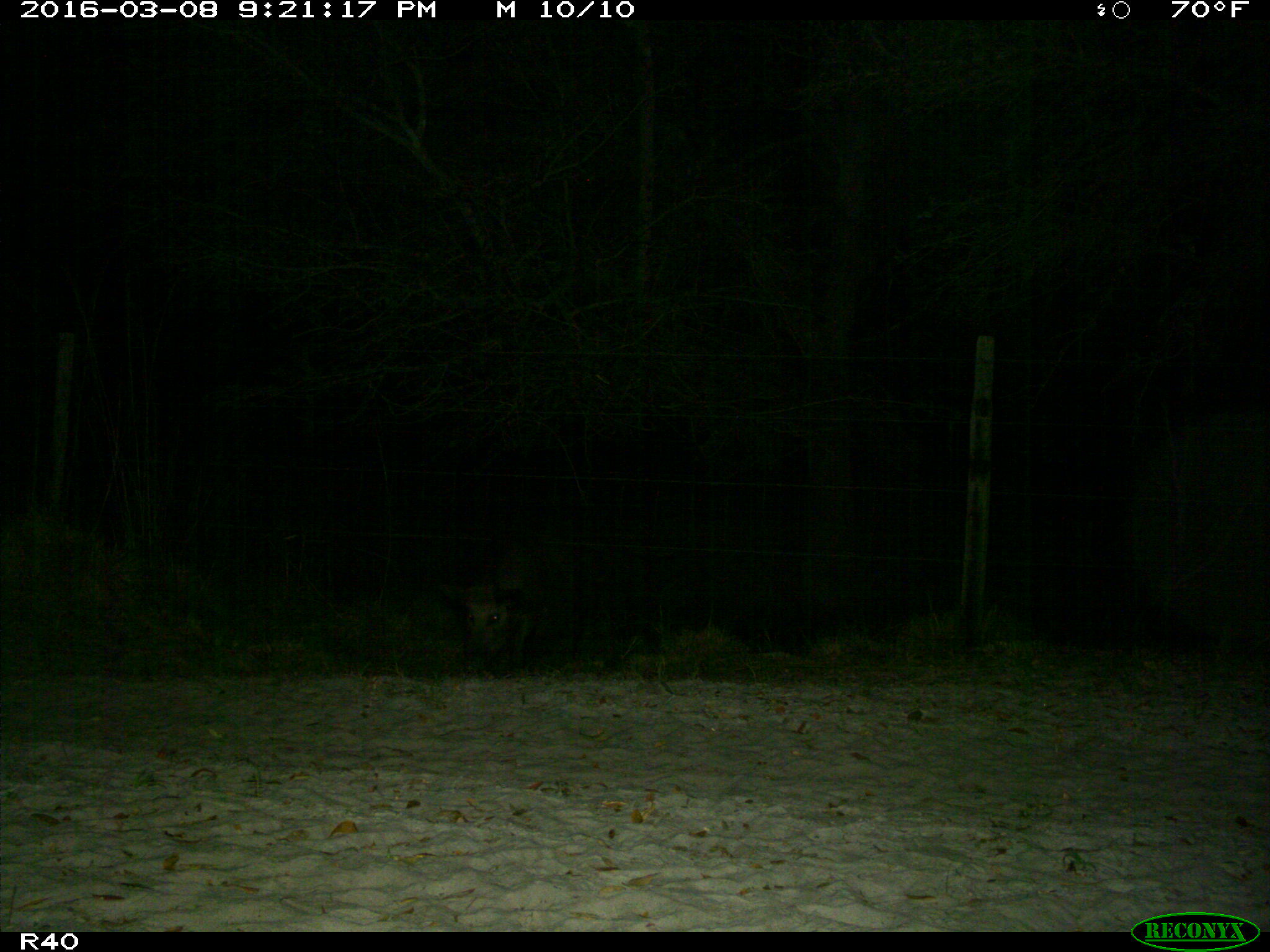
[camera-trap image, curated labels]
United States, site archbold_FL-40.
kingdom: Animalia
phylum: Chordata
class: Mammalia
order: Artiodactyla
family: Suidae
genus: Sus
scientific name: Sus scrofa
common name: wild boar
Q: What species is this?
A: Sus scrofa (wild boar).